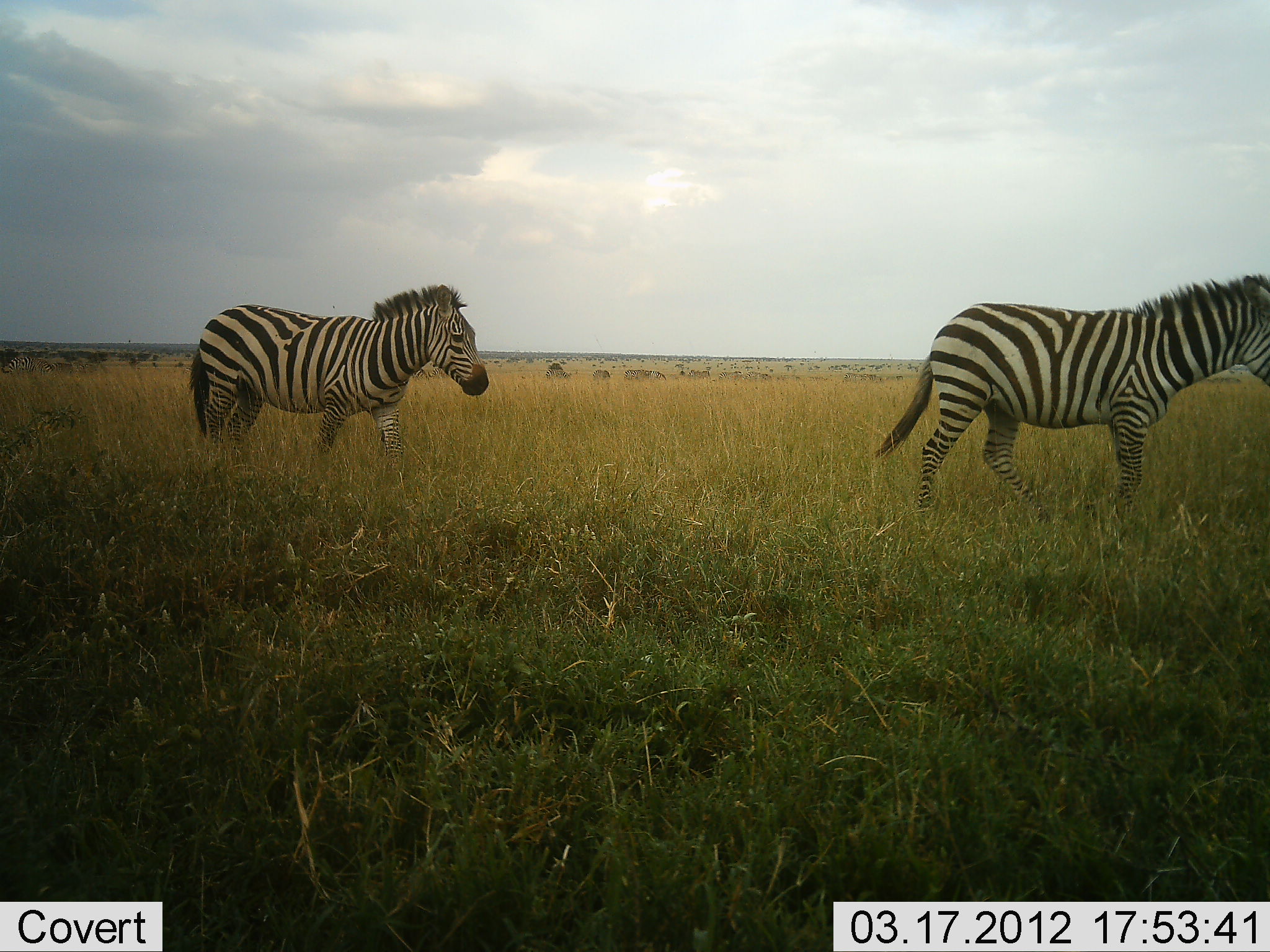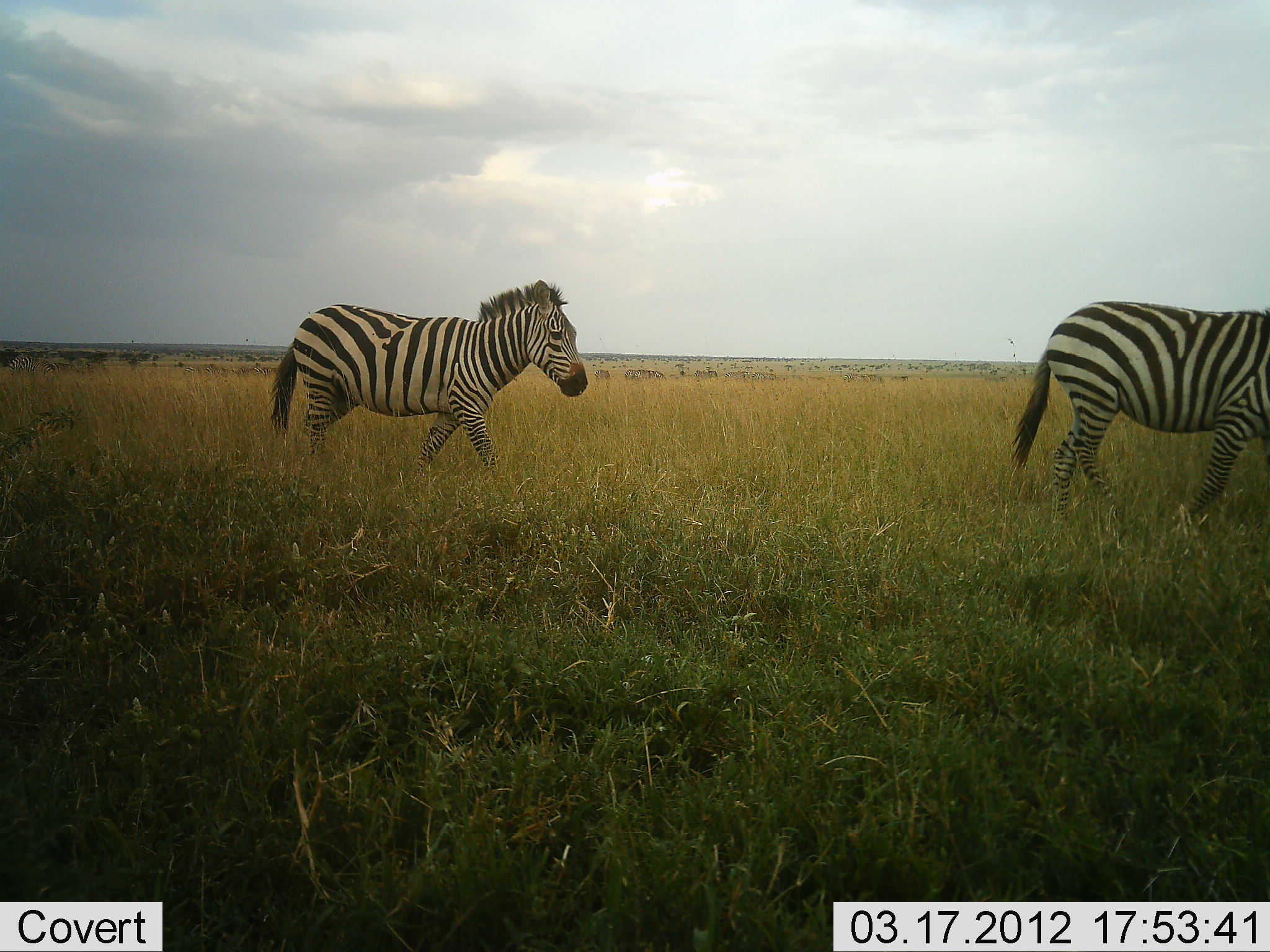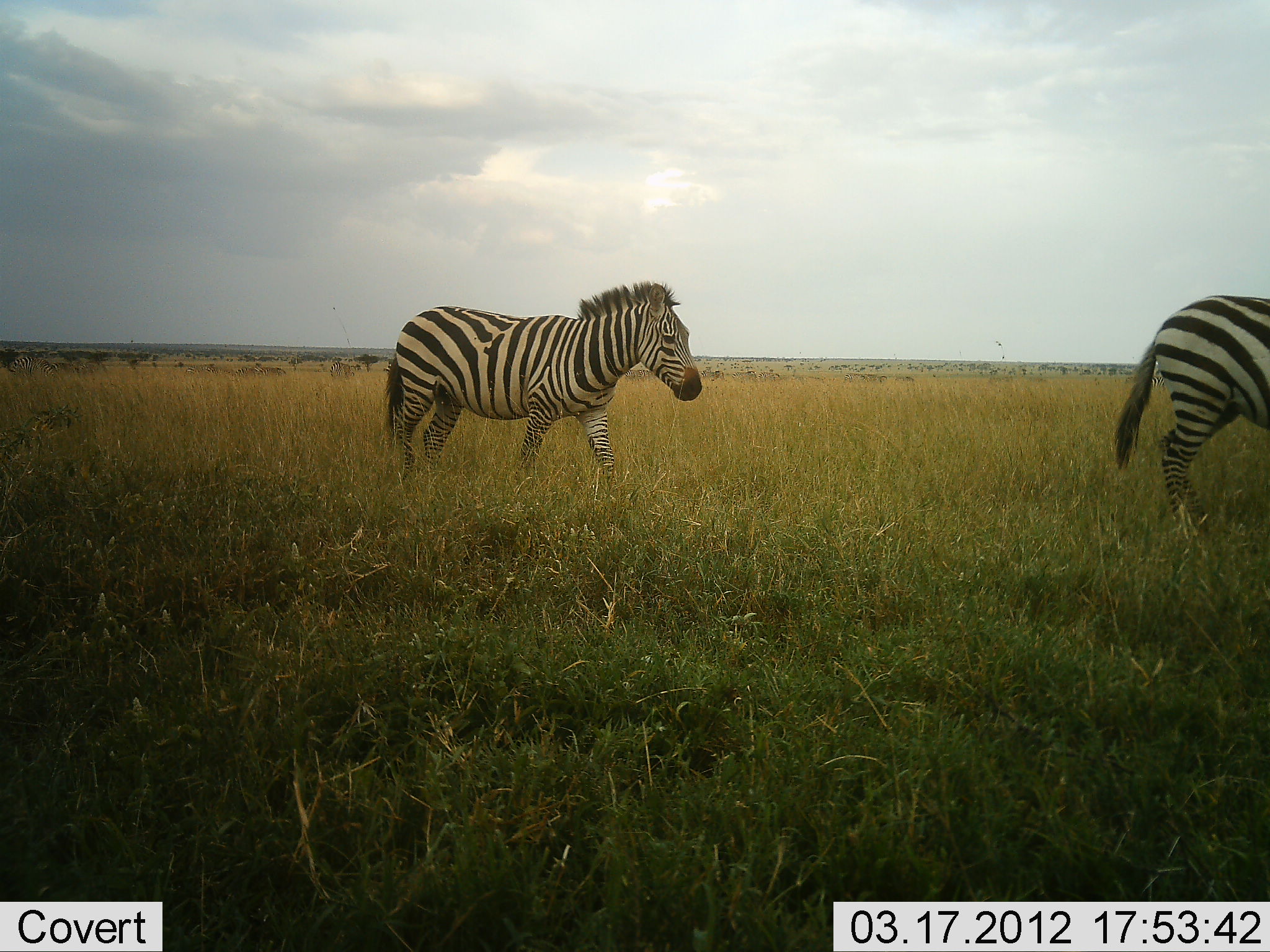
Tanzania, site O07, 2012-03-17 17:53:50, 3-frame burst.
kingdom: Animalia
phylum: Chordata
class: Mammalia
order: Perissodactyla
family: Equidae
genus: Equus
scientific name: Equus quagga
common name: plains zebra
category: zebra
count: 2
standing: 3%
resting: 0%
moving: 100%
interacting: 0%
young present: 3%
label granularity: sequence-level